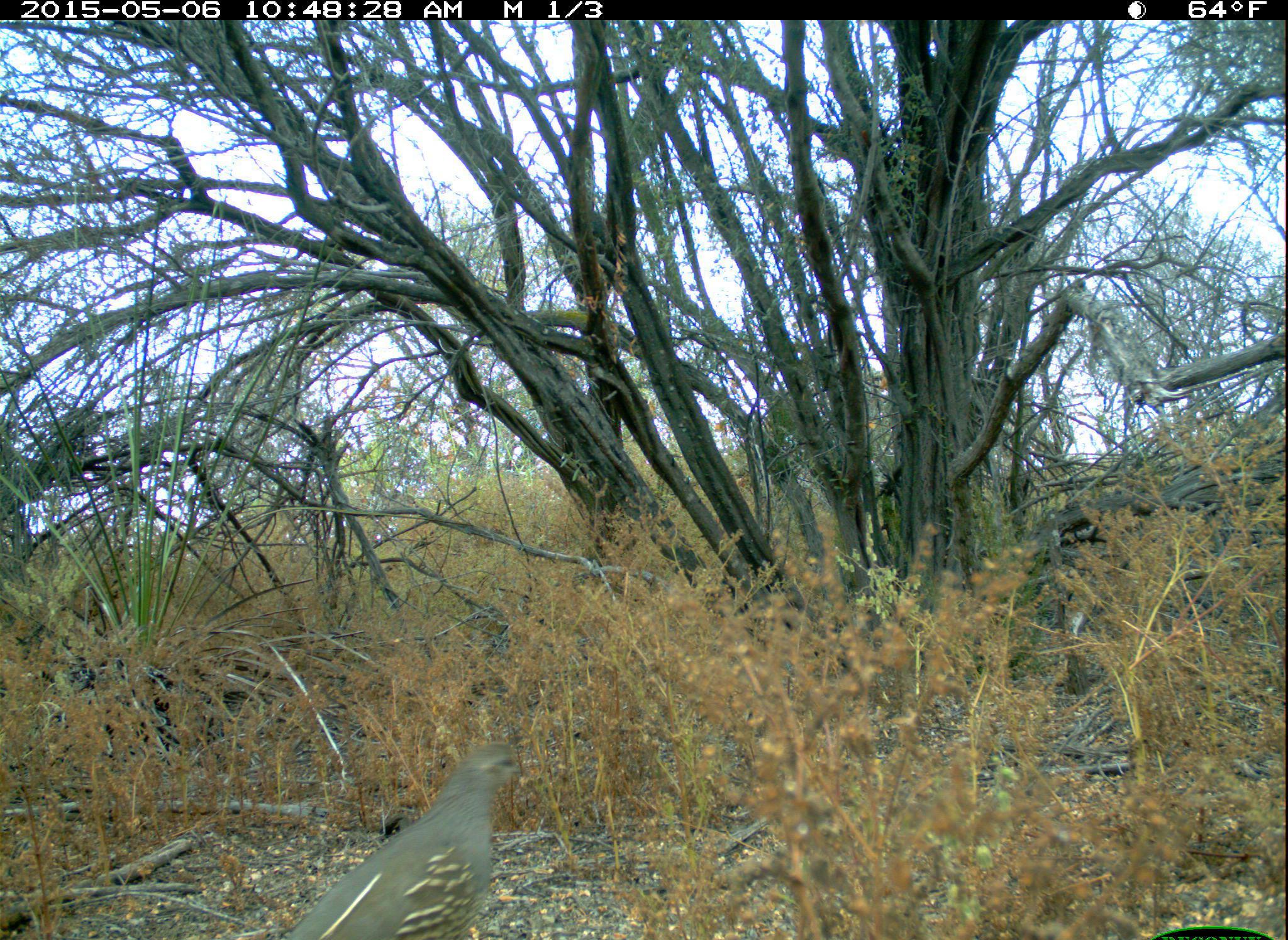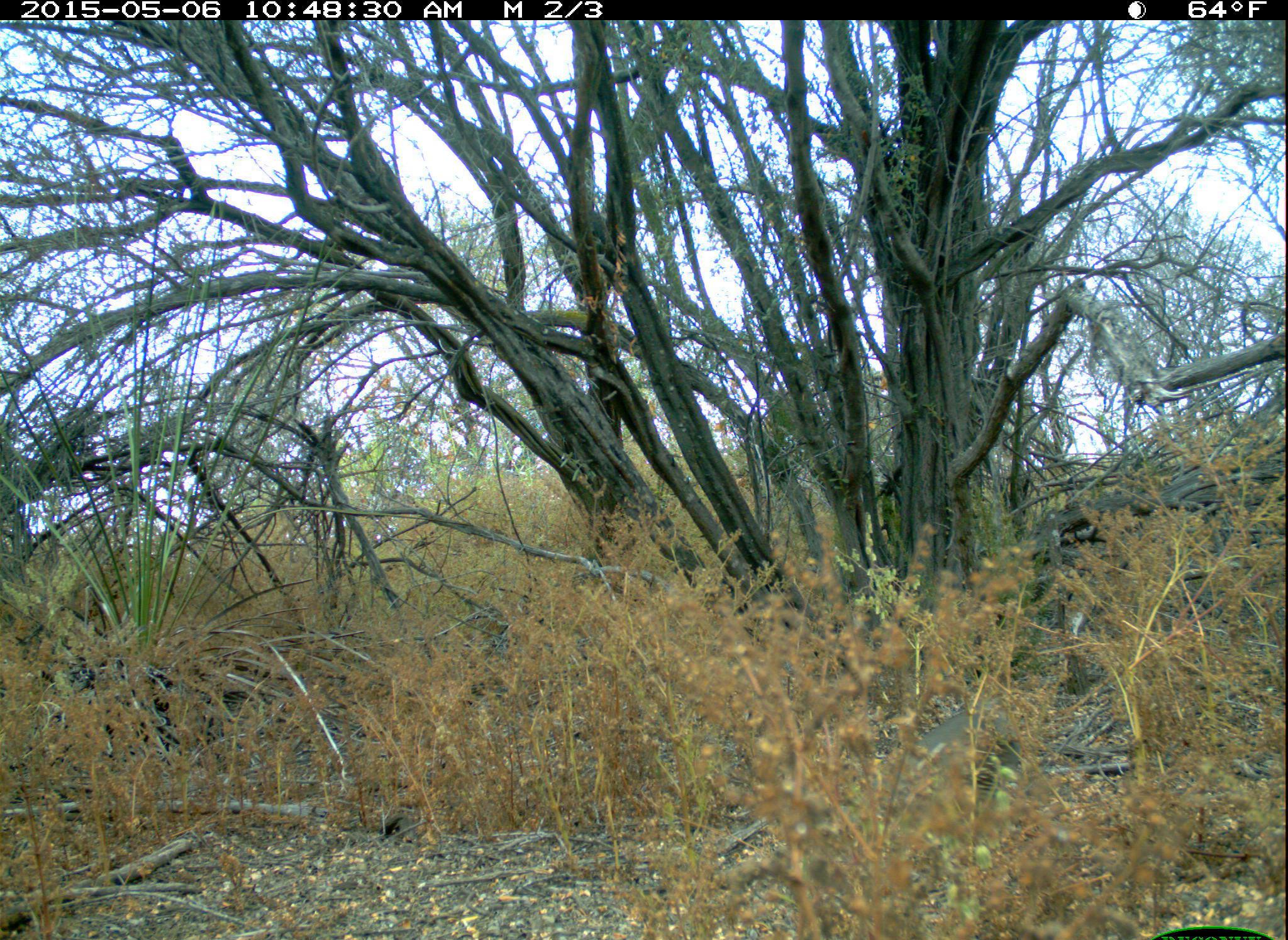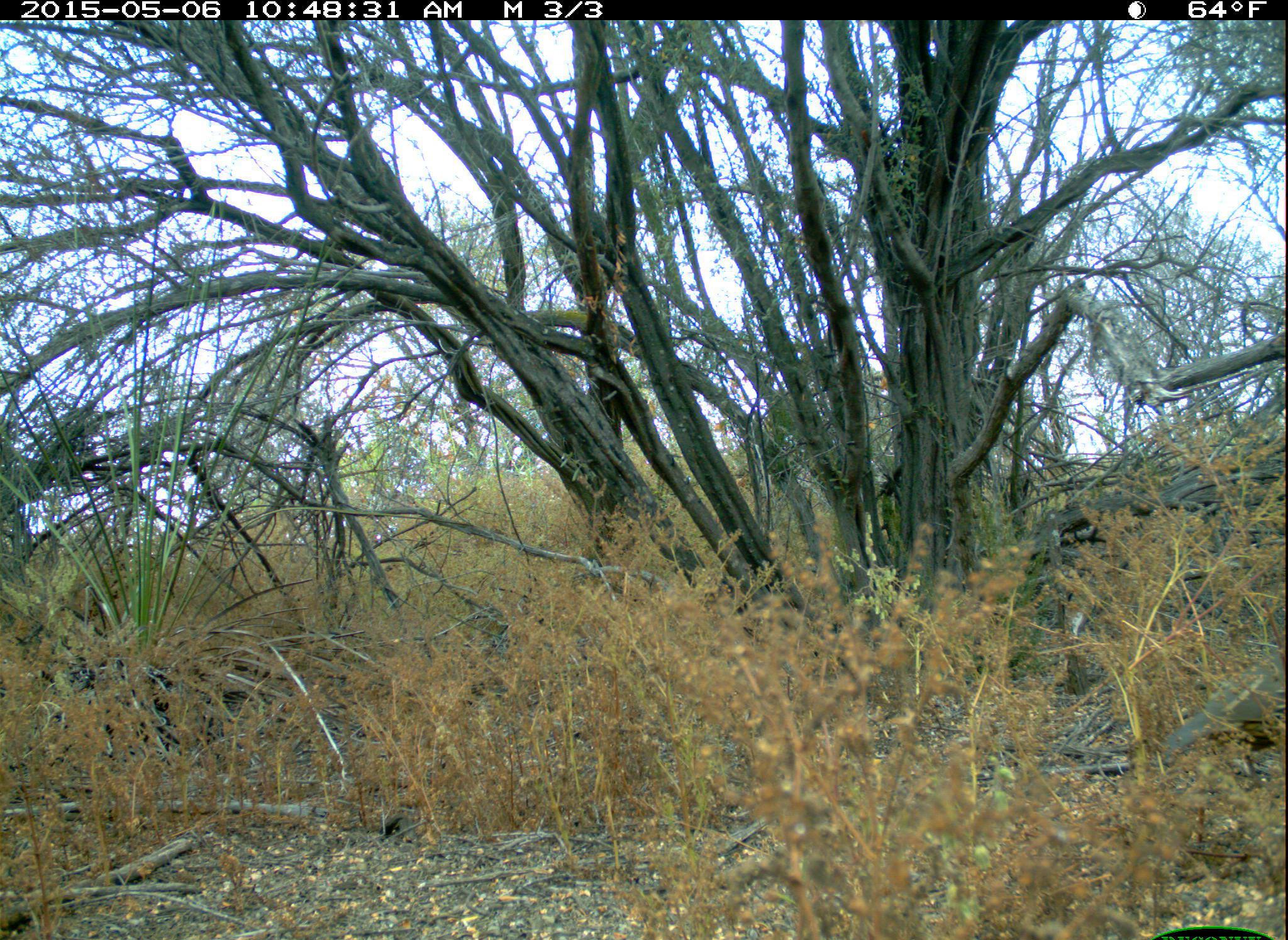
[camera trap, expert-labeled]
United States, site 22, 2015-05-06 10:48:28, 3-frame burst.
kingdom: Animalia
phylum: Chordata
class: Aves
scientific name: Aves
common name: bird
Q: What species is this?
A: Bird (Aves).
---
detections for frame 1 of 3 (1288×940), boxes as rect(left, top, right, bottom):
bird: rect(286, 749, 526, 940)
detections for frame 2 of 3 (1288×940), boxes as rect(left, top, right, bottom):
bird: rect(863, 690, 1027, 830)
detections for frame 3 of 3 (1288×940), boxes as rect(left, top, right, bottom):
bird: rect(1151, 646, 1288, 771)